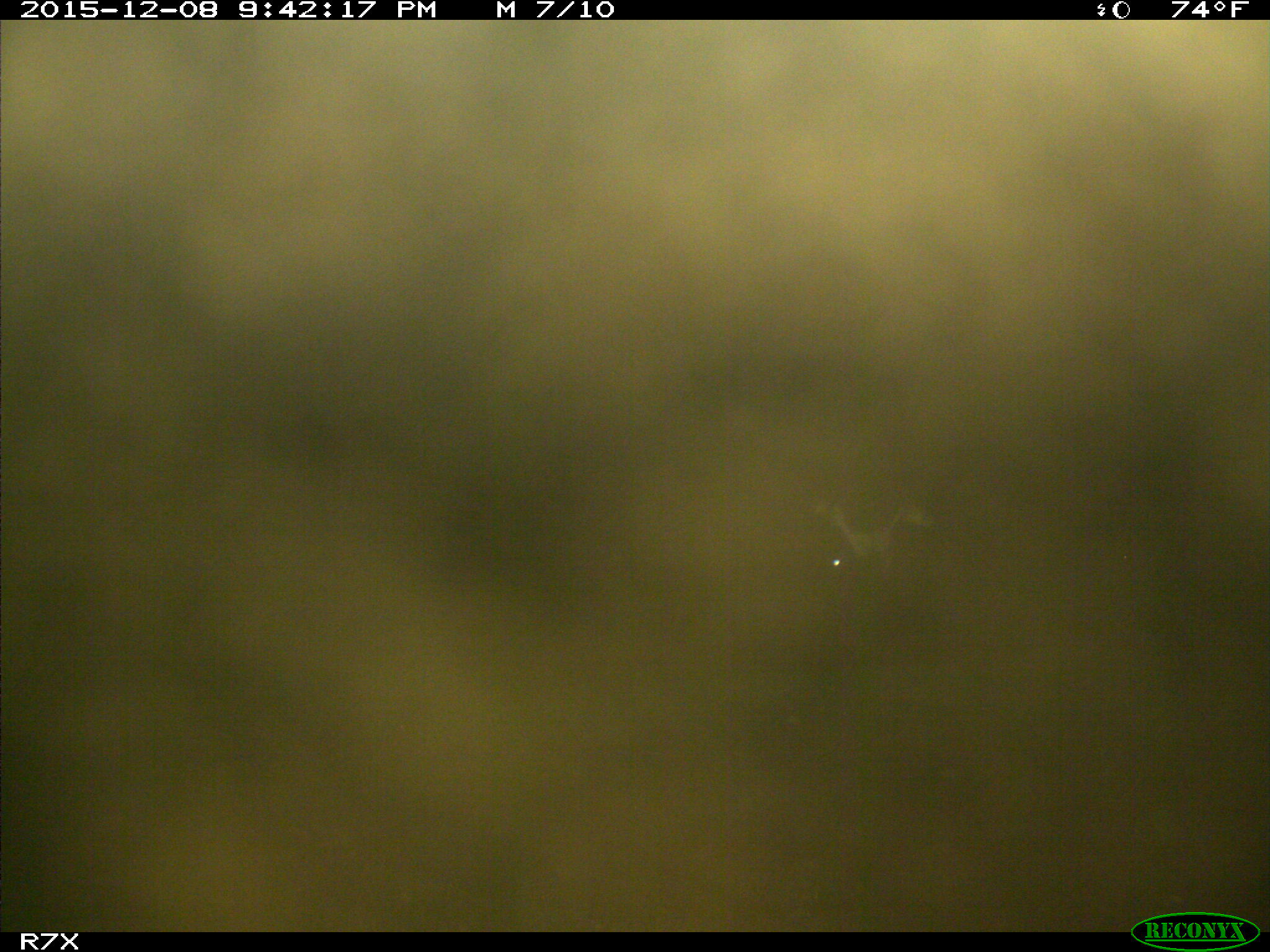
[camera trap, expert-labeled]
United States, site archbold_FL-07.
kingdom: Animalia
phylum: Chordata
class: Mammalia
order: Artiodactyla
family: Bovidae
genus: Bos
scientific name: Bos taurus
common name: domestic cow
Bos taurus (domestic cow).